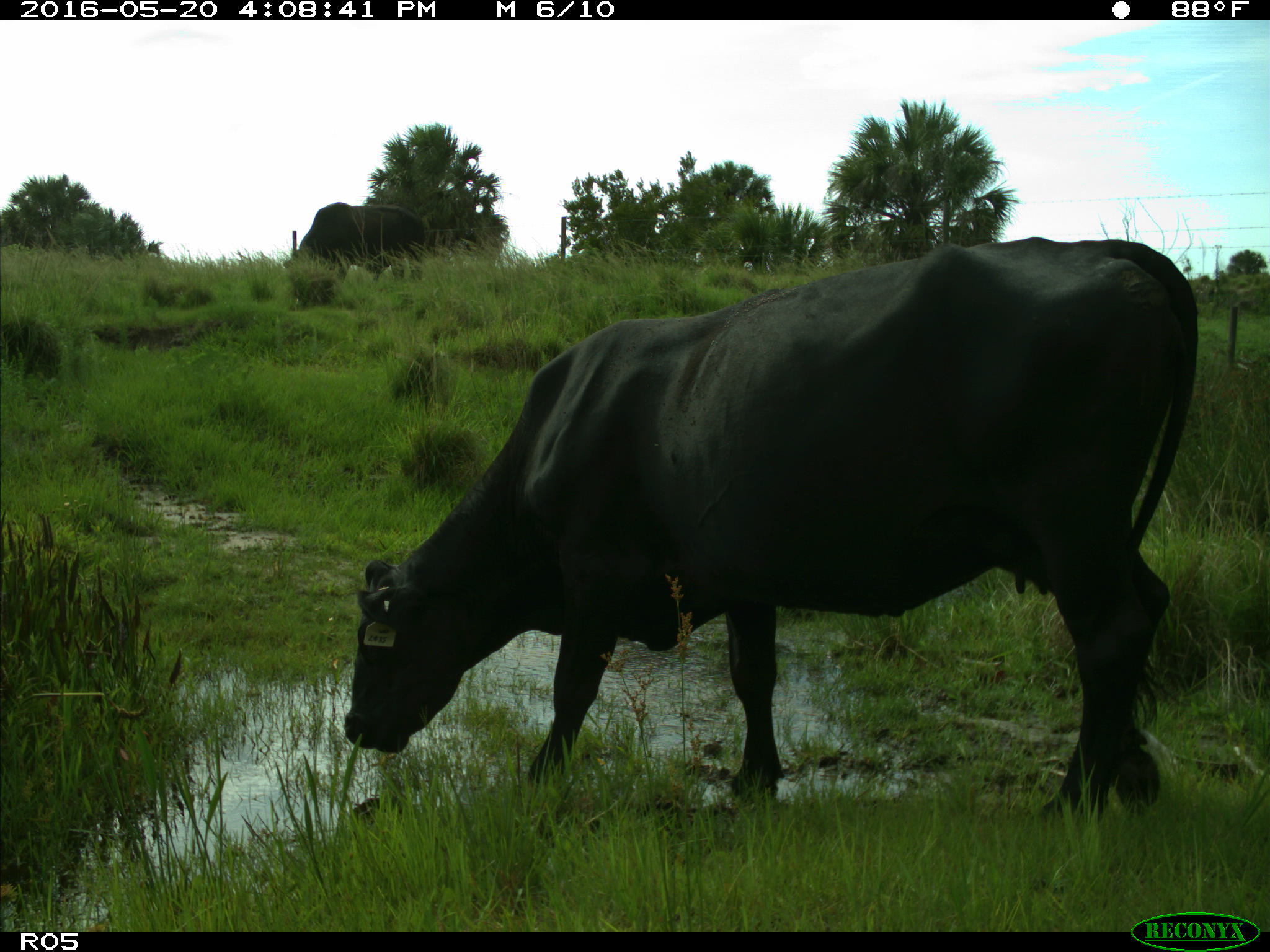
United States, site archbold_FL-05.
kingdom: Animalia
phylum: Chordata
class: Mammalia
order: Artiodactyla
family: Bovidae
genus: Bos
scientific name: Bos taurus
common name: domestic cow